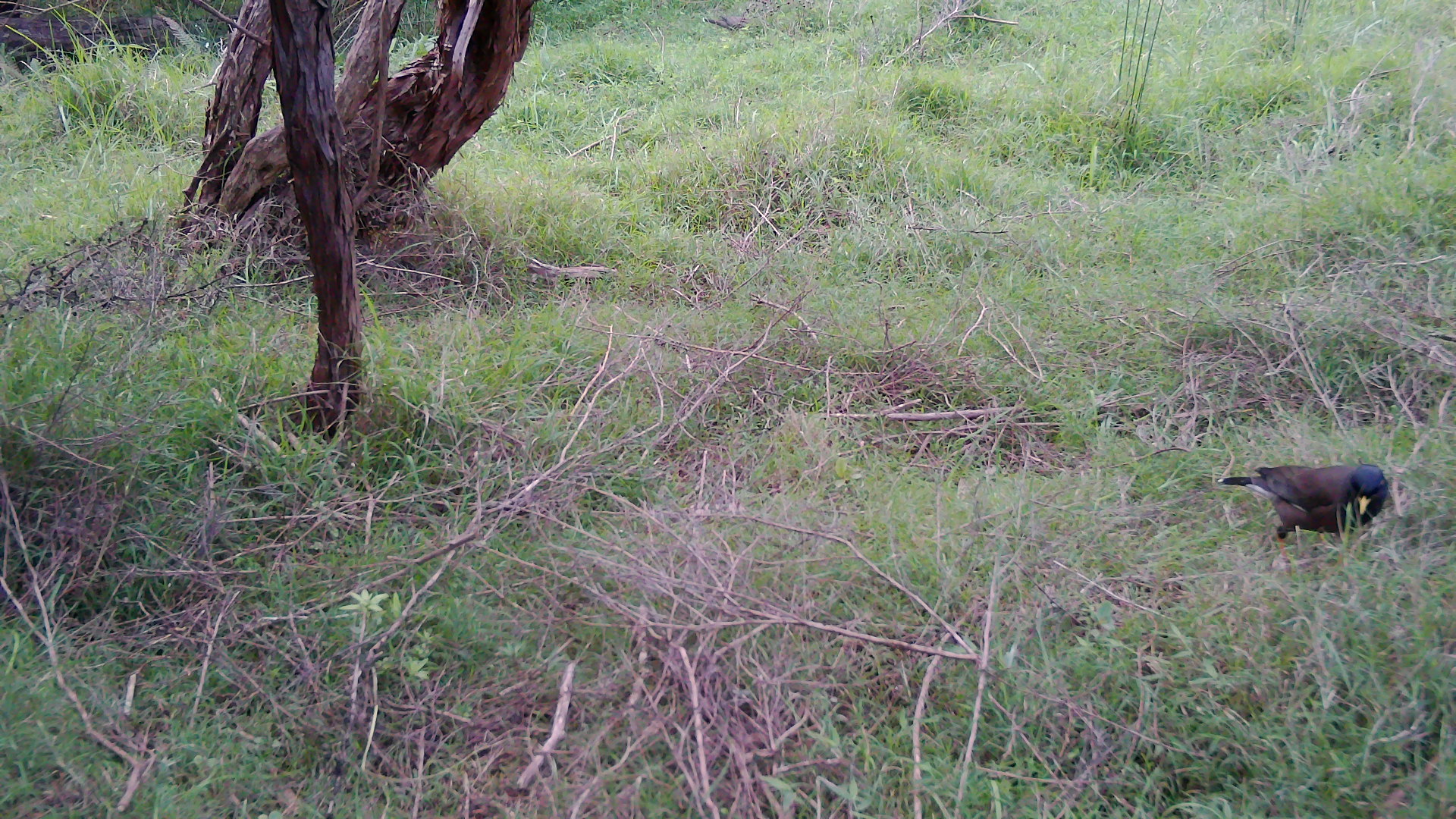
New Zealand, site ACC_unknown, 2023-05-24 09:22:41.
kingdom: Animalia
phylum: Chordata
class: Aves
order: Passeriformes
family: Sturnidae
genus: Acridotheres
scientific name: Acridotheres tristis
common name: common myna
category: myna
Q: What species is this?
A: Myna (common myna) (Acridotheres tristis).